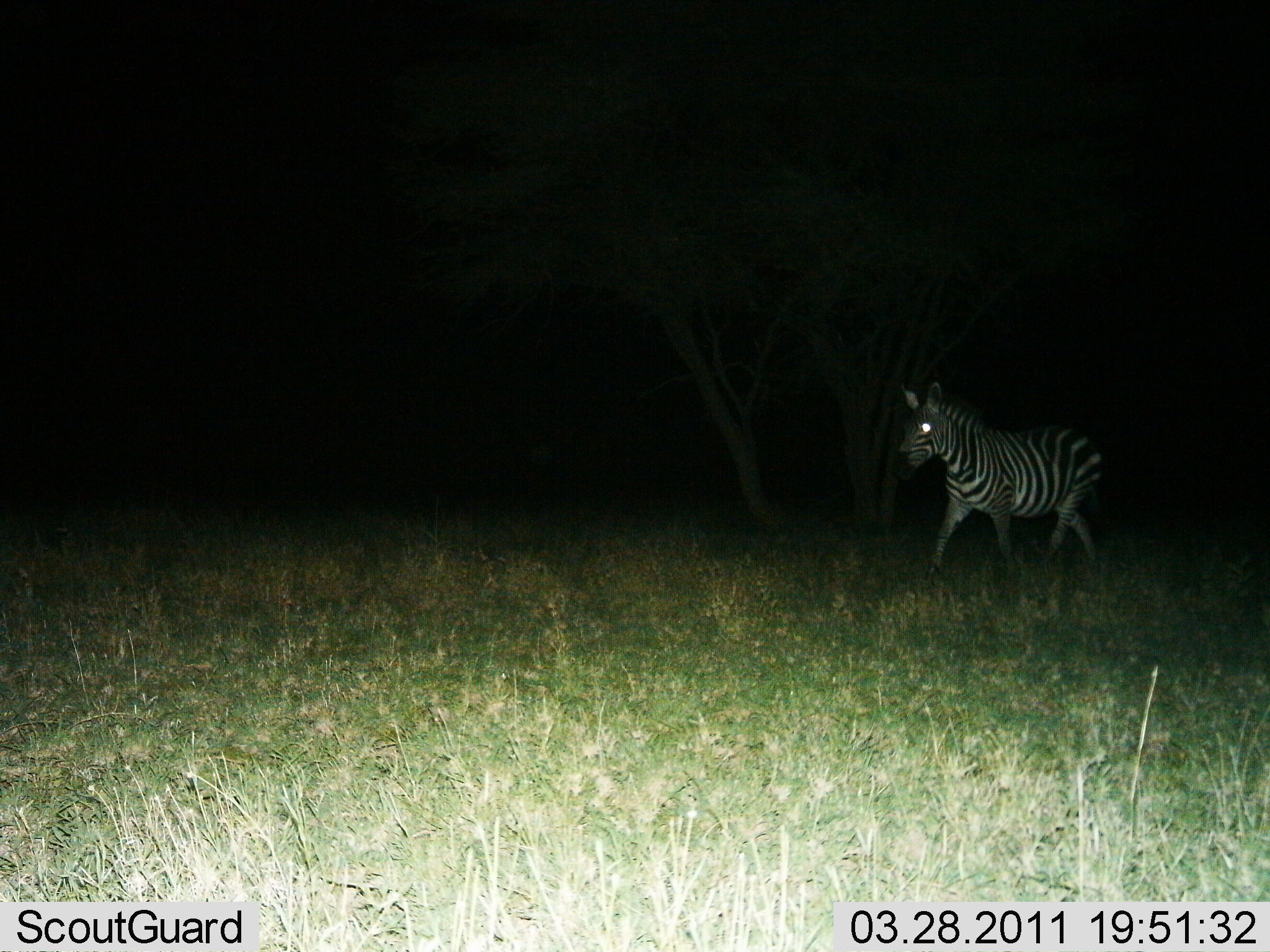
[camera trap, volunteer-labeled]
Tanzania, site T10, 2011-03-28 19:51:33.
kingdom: Animalia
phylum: Chordata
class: Mammalia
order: Perissodactyla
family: Equidae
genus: Equus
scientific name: Equus quagga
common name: plains zebra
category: zebra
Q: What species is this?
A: Zebra (plains zebra) (Equus quagga).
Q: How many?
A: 1.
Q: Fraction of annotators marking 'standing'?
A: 9%.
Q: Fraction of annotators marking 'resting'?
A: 0%.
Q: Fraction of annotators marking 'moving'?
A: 91%.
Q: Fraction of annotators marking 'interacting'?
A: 0%.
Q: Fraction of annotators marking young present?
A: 0%.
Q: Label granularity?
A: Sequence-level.